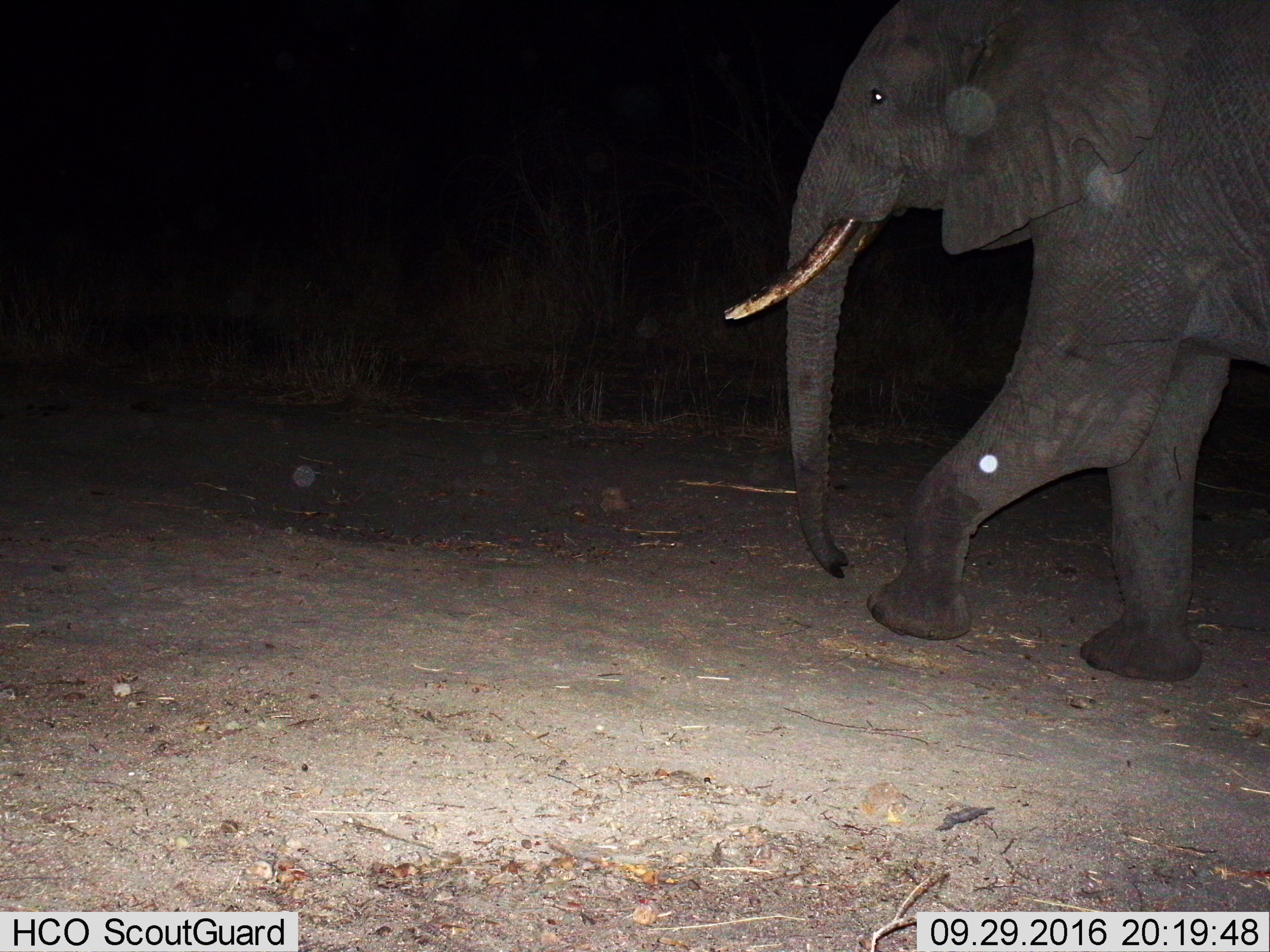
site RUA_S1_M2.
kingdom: Animalia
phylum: Chordata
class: Mammalia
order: Proboscidea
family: Elephantidae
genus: Loxodonta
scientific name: Loxodonta africana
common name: african bush elephant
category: elephant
Elephant (african bush elephant) (Loxodonta africana), count 1. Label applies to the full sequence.